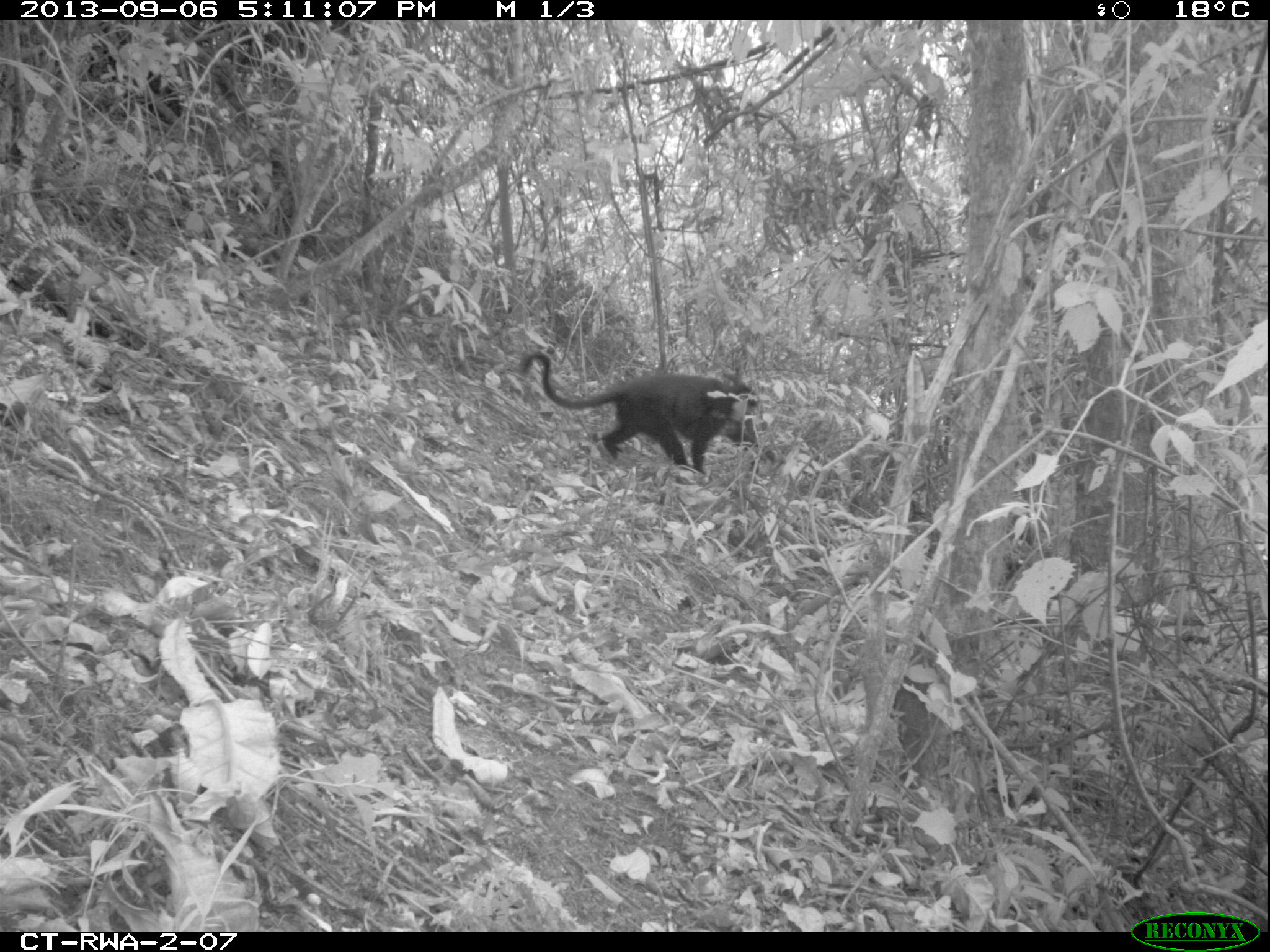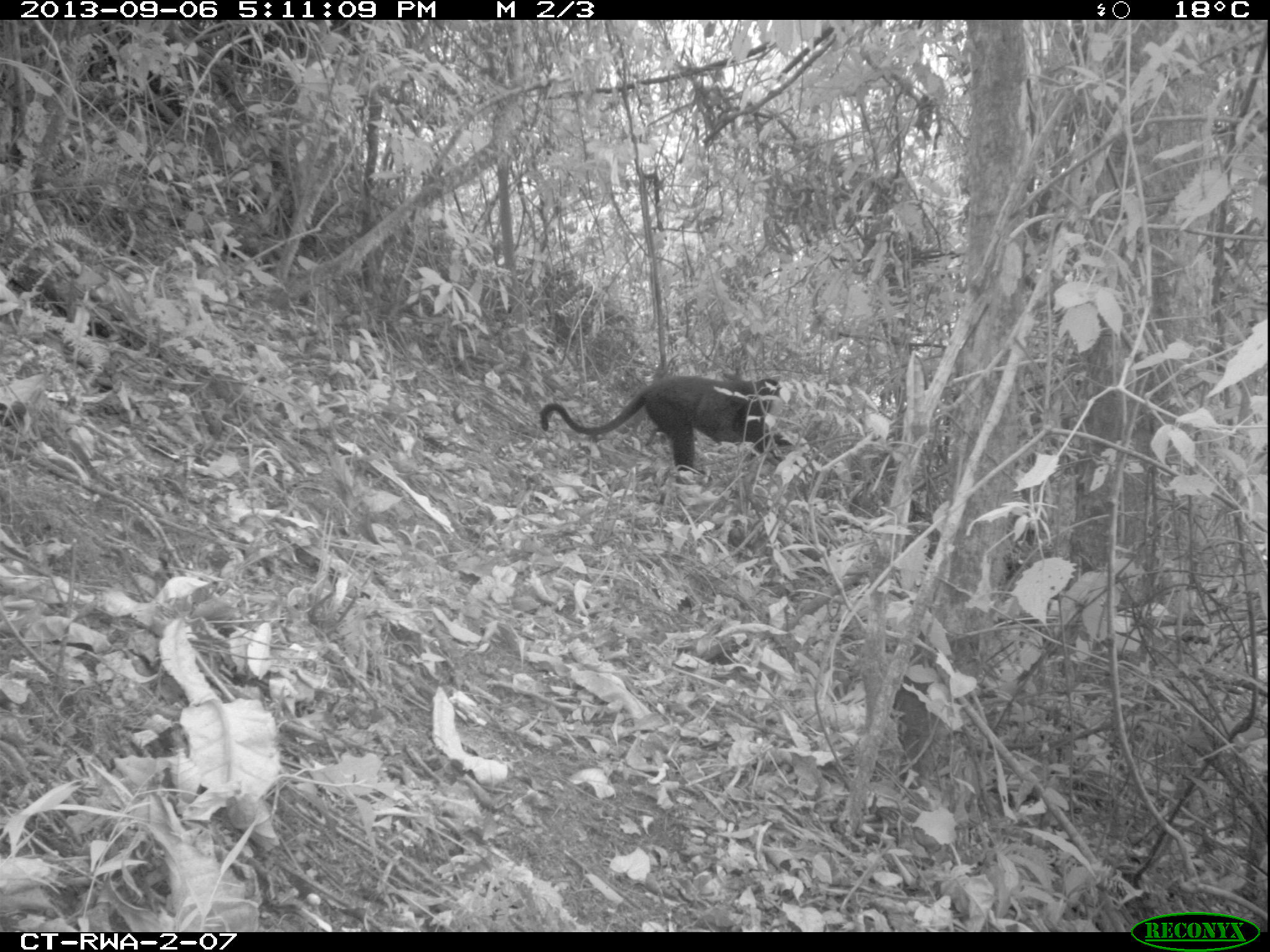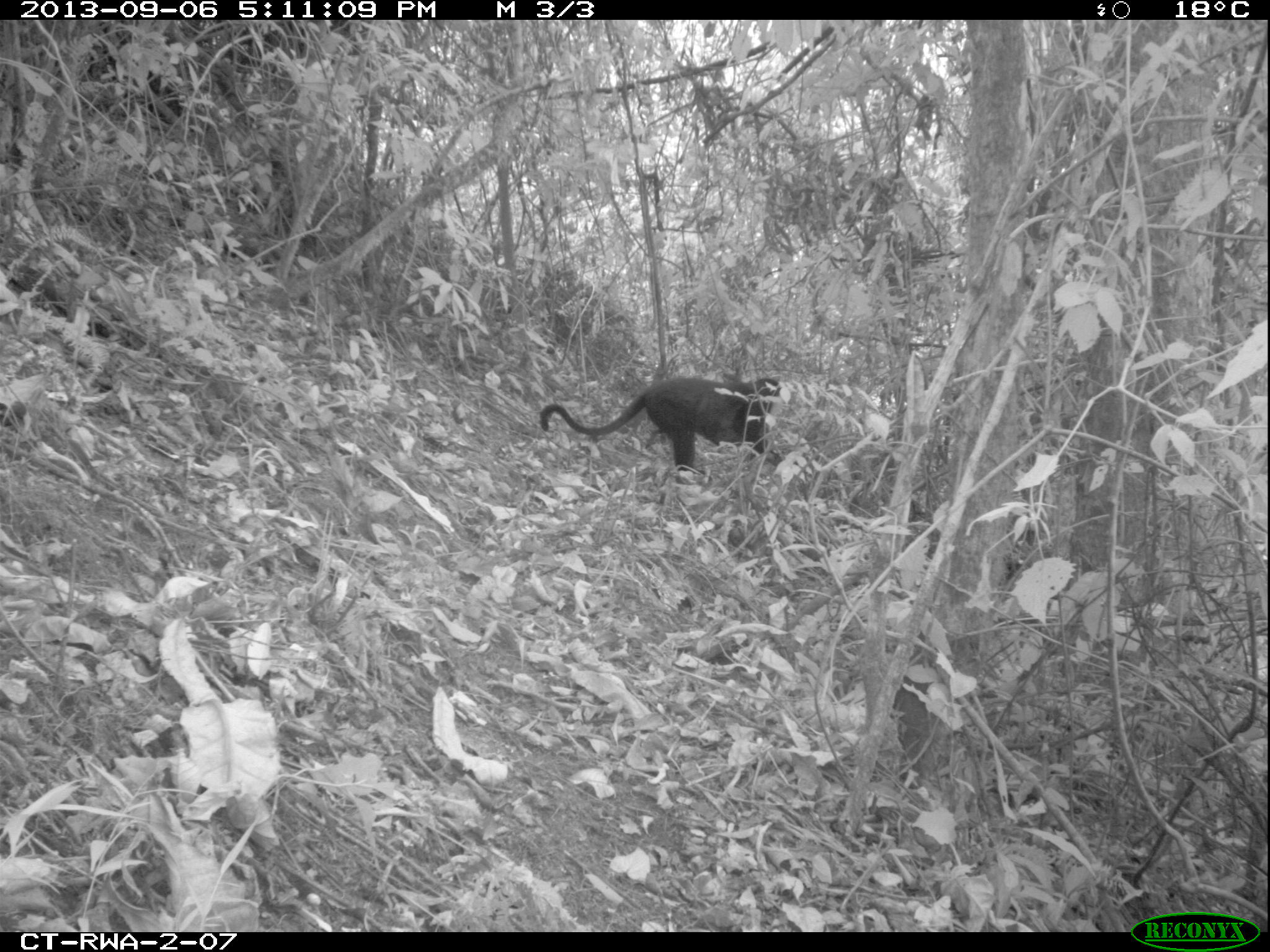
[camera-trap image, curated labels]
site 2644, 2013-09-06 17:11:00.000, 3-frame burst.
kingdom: Animalia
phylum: Chordata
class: Mammalia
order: Primates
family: Cercopithecidae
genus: Allochrocebus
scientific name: Allochrocebus lhoesti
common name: l'hoest's monkey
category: cercopithecus lhoesti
Cercopithecus lhoesti (l'hoest's monkey) (Allochrocebus lhoesti), count 1.